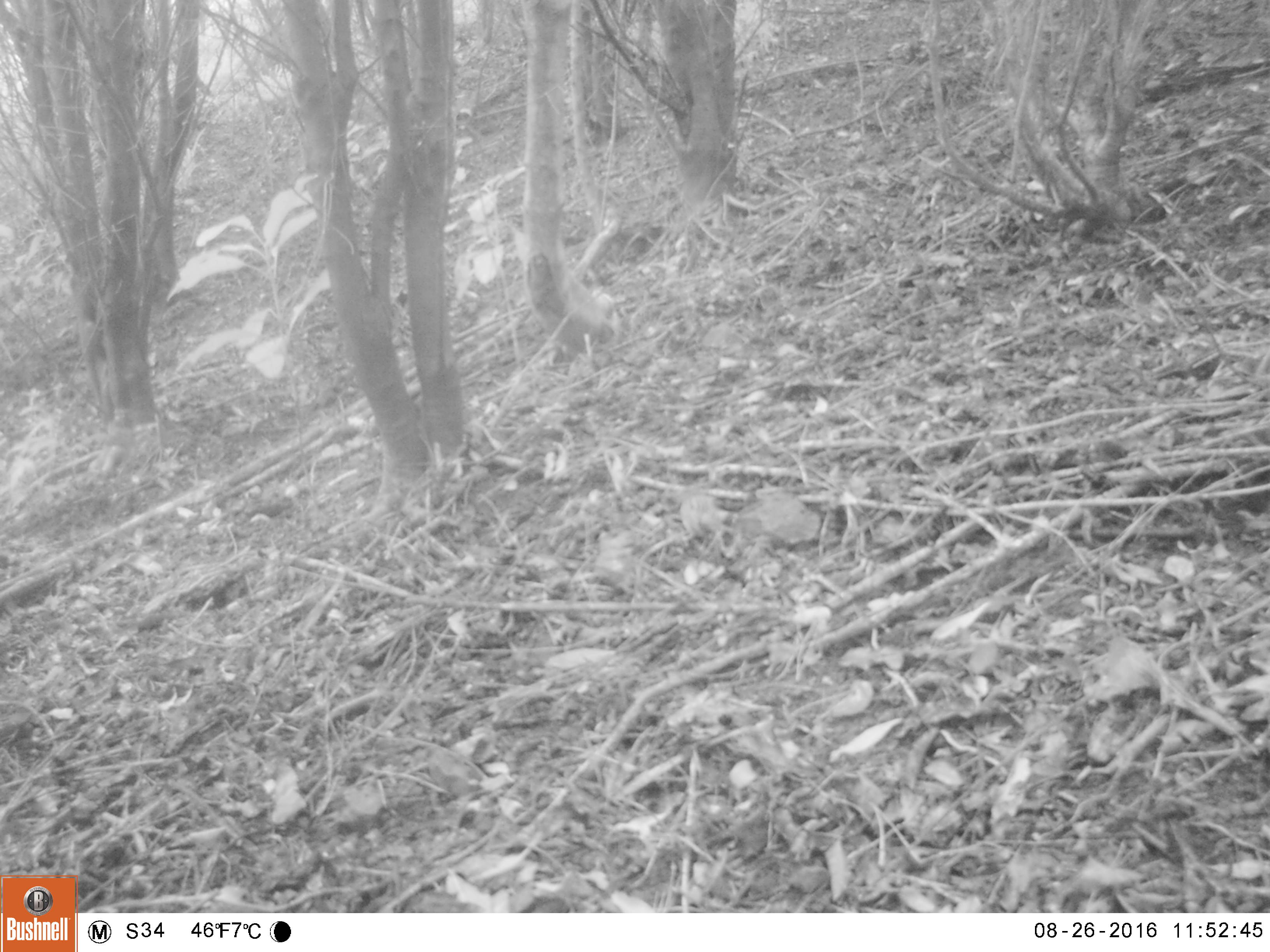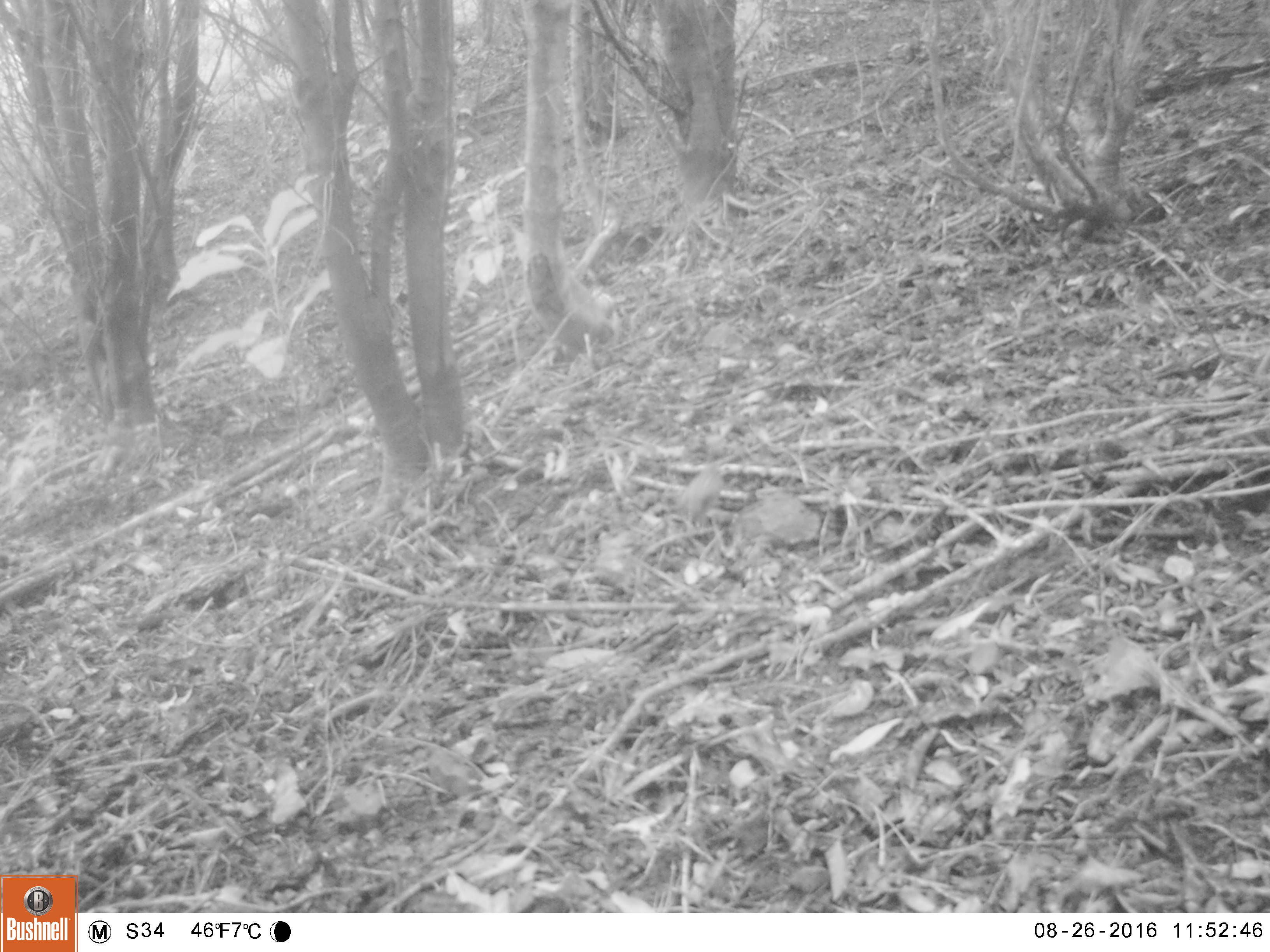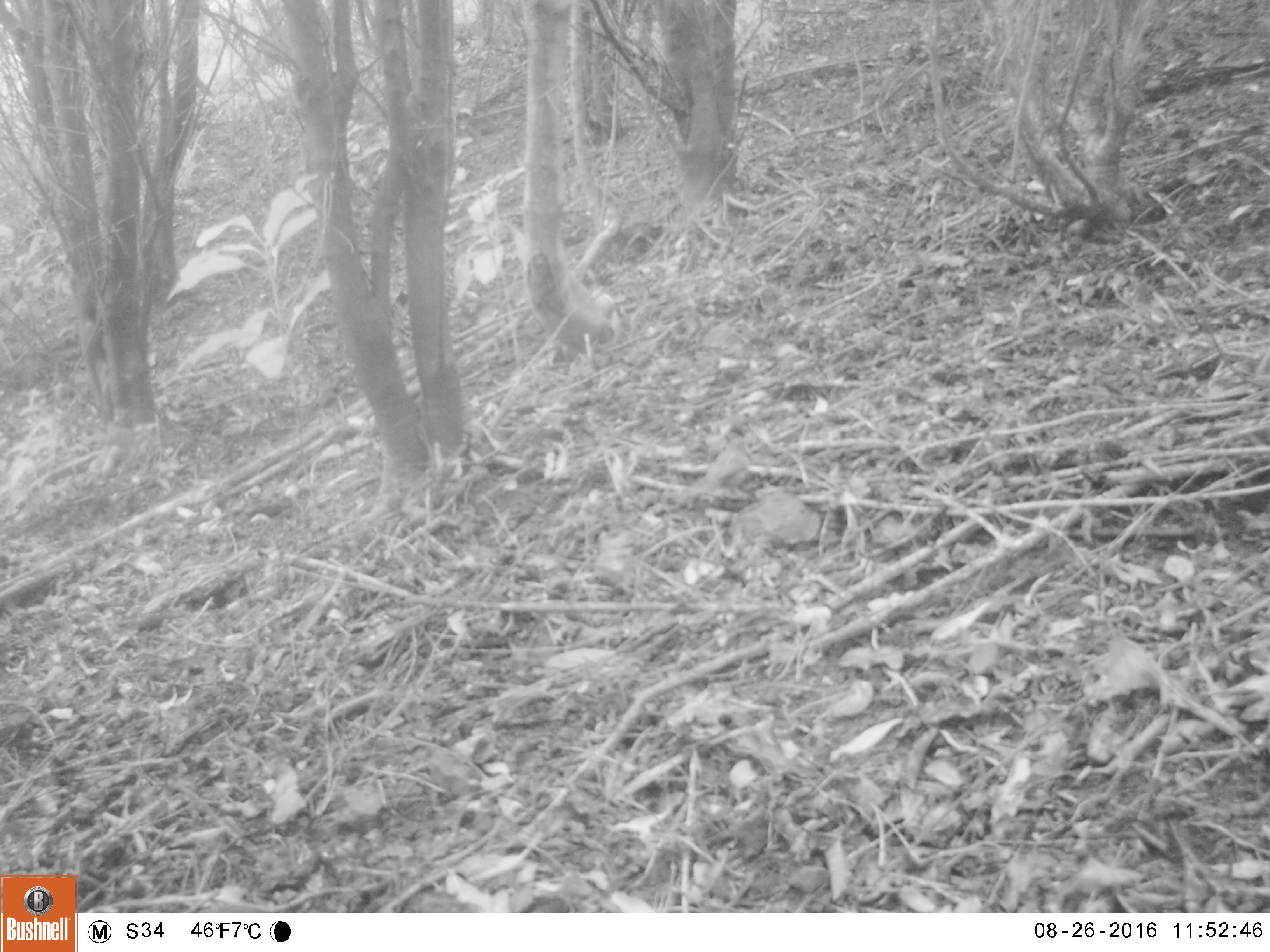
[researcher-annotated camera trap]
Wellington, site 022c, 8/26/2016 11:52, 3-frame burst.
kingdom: Animalia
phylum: Chordata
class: Aves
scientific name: Aves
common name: bird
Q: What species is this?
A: Bird (Aves).